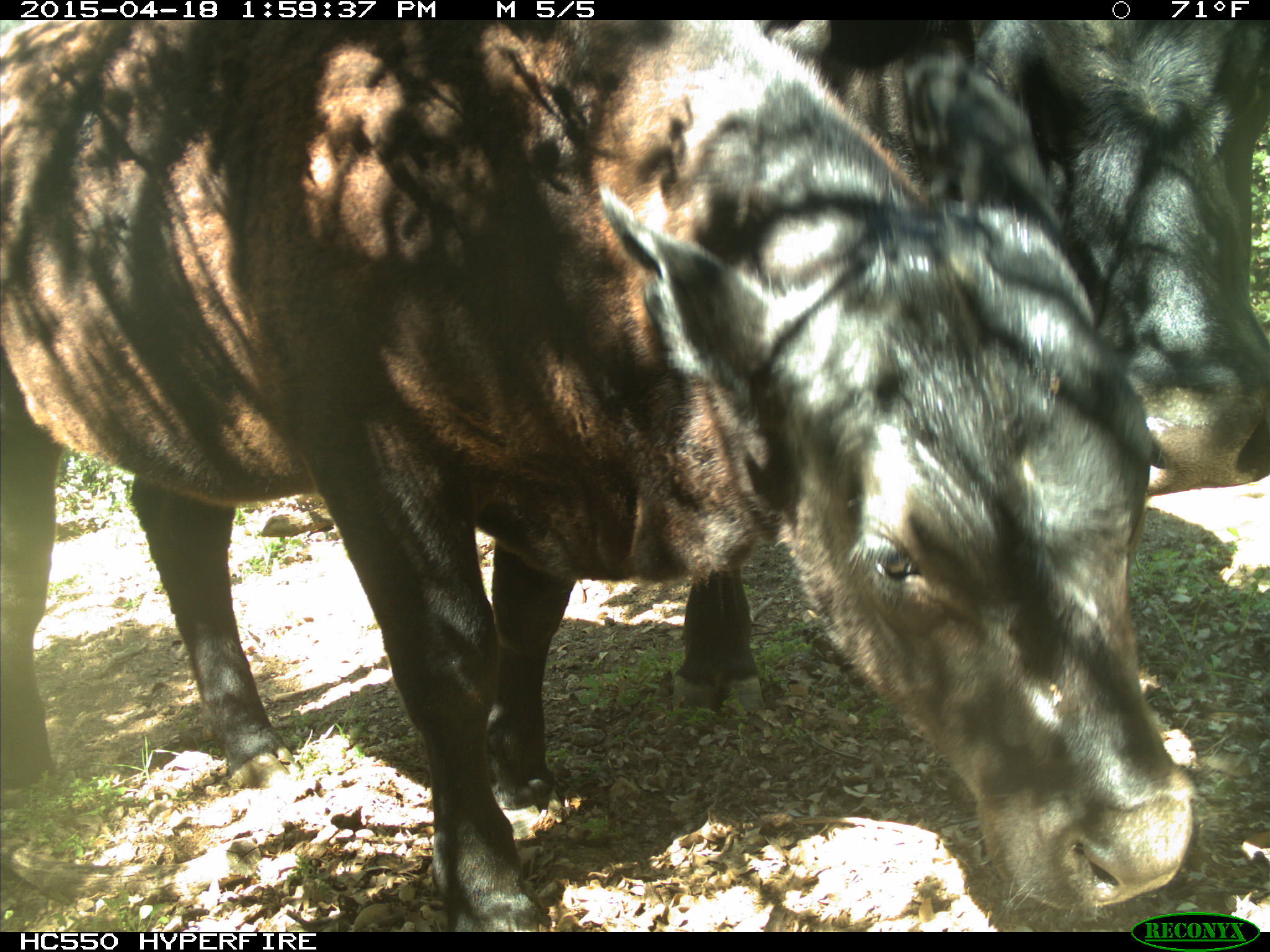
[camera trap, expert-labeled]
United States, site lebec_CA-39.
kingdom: Animalia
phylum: Chordata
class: Mammalia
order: Artiodactyla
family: Bovidae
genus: Bos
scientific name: Bos taurus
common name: domestic cow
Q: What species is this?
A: Bos taurus (domestic cow).